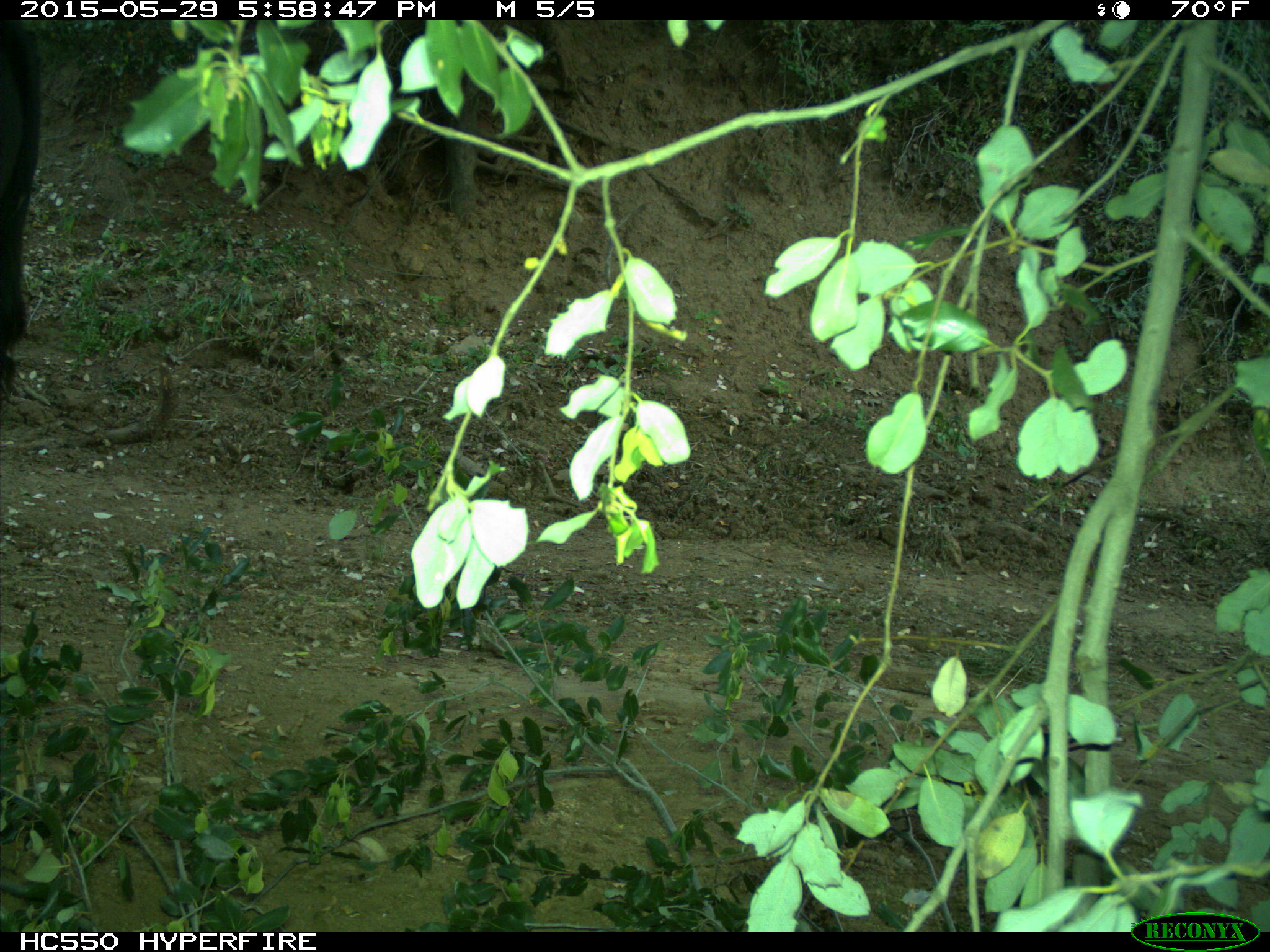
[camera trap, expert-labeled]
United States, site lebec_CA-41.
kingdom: Animalia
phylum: Chordata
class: Mammalia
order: Artiodactyla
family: Bovidae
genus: Bos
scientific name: Bos taurus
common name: domestic cow